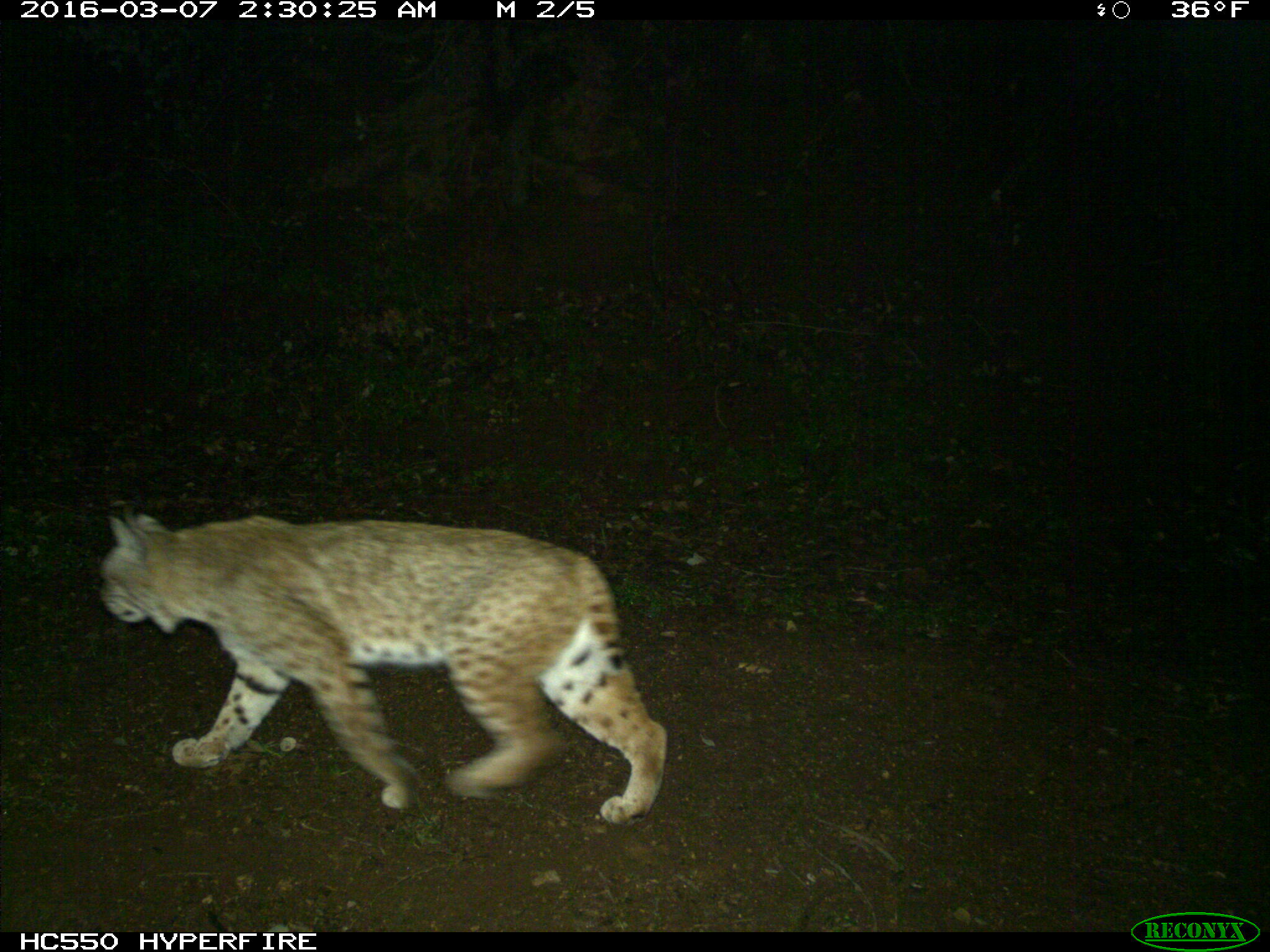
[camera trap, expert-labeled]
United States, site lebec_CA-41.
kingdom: Animalia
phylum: Chordata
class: Mammalia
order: Carnivora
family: Felidae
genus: Lynx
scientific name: Lynx rufus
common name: bobcat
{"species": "Lynx rufus (bobcat)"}